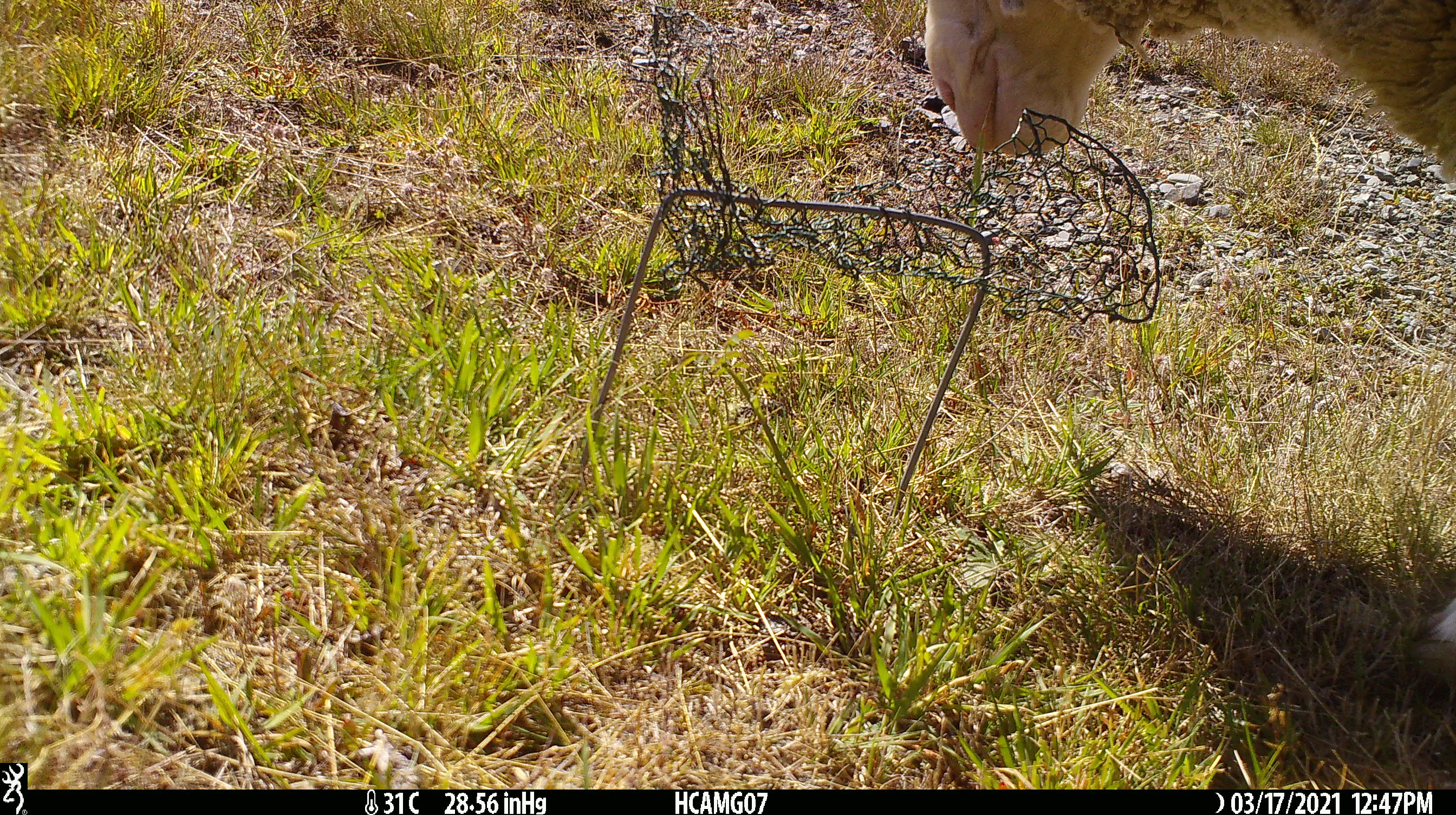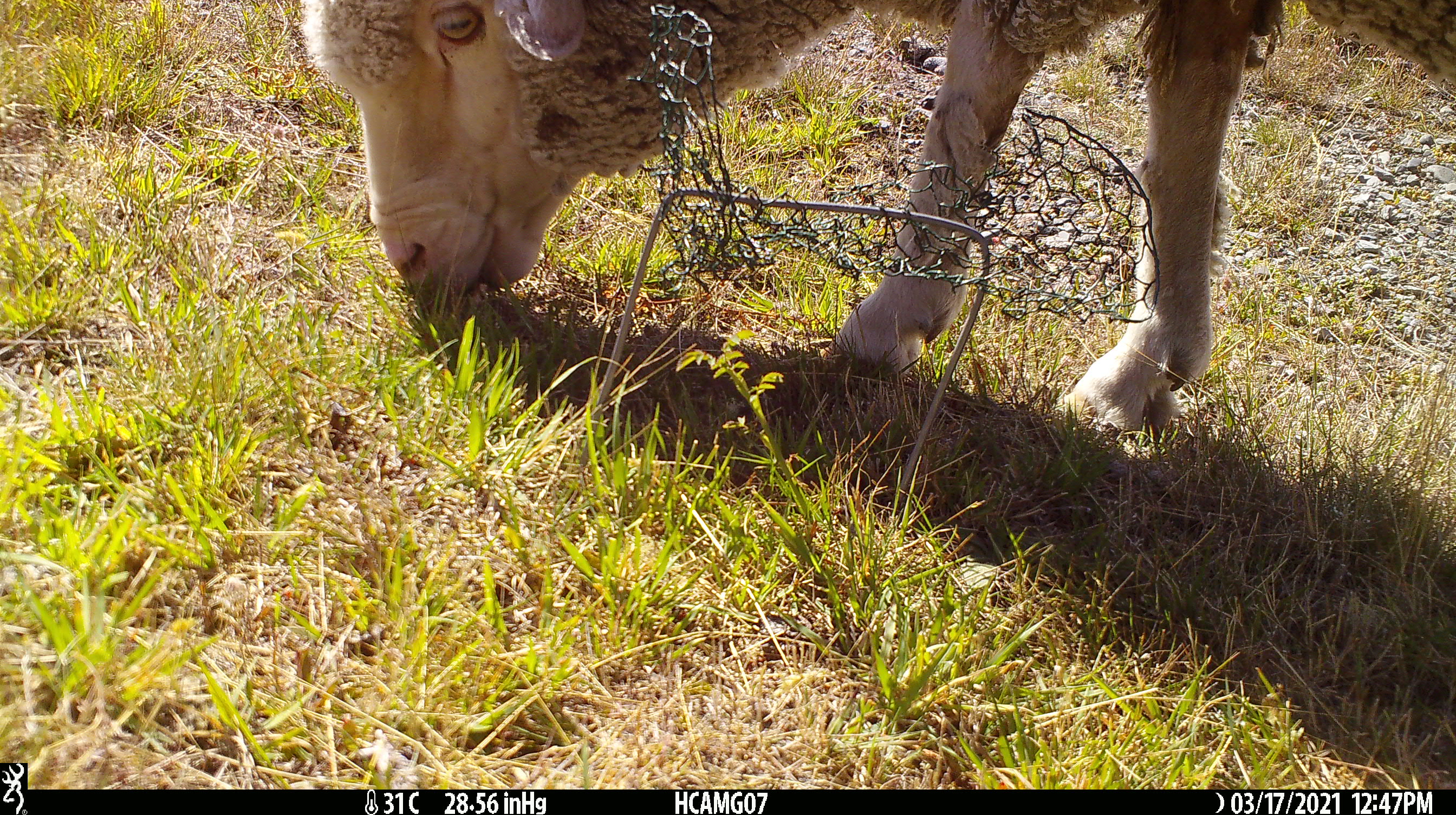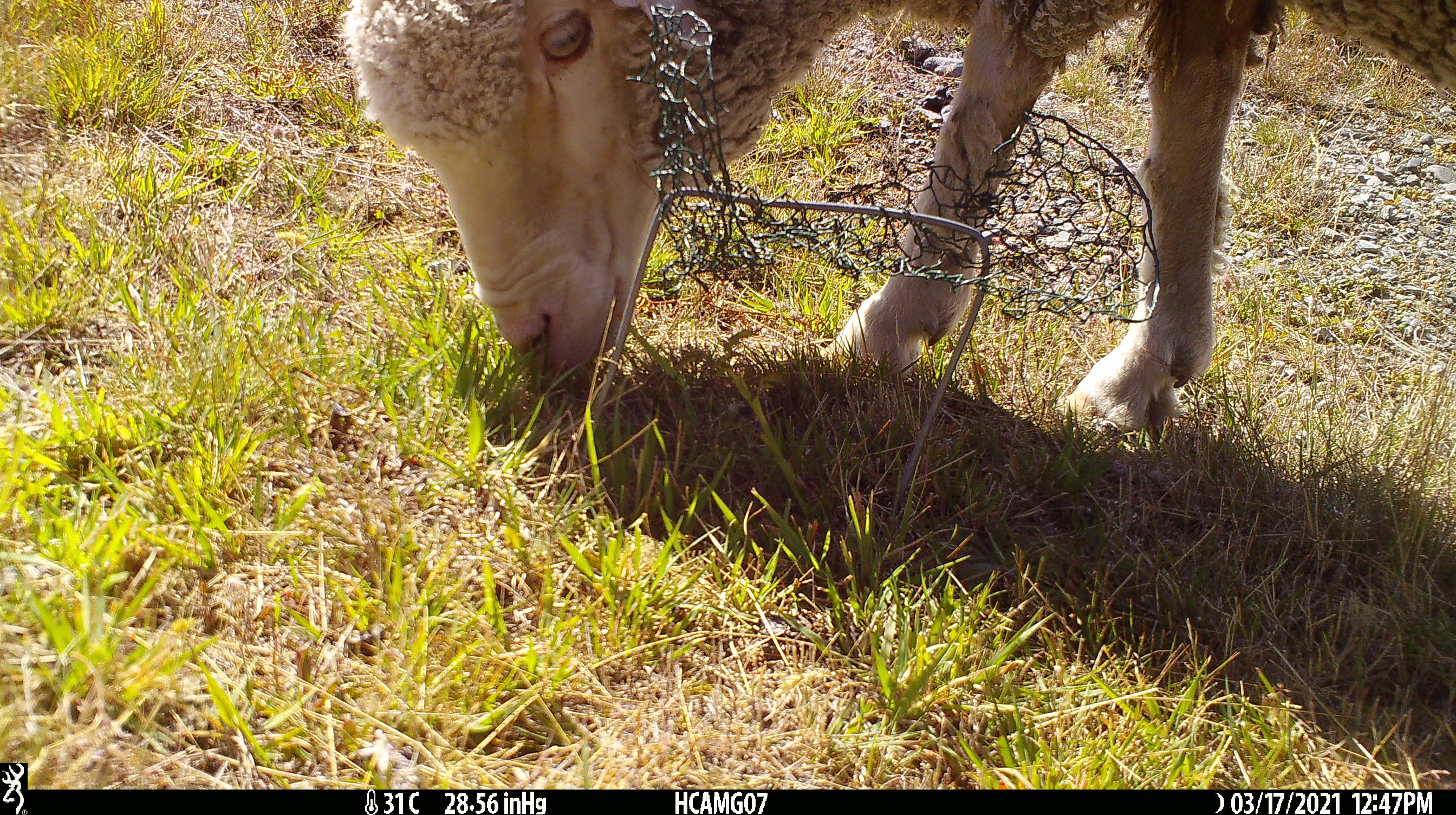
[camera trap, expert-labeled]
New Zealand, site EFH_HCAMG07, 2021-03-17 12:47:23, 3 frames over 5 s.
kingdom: Animalia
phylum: Chordata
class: Mammalia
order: Artiodactyla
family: Bovidae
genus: Ovis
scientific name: Ovis aries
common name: domestic sheep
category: sheep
Sheep (domestic sheep) (Ovis aries).